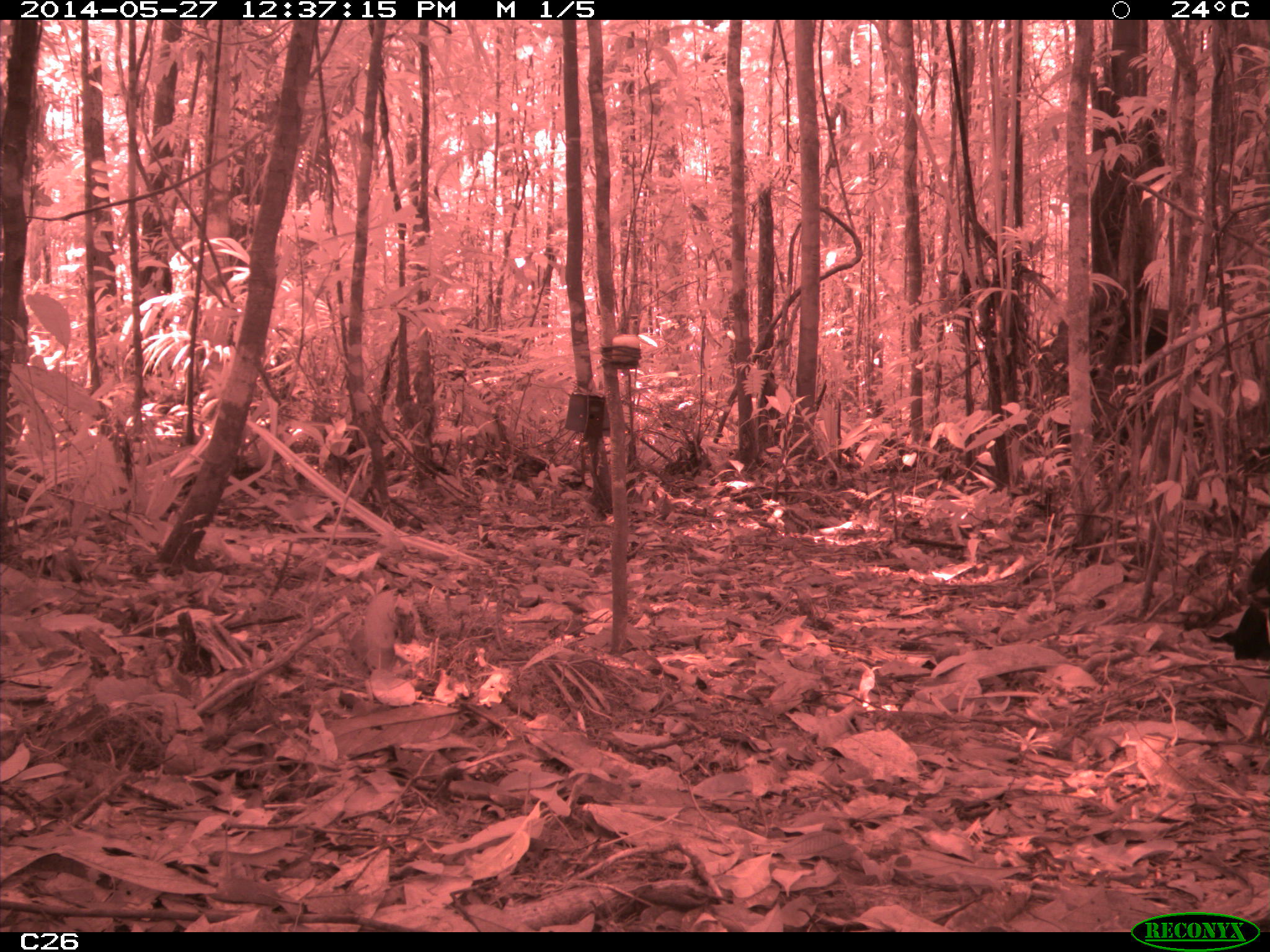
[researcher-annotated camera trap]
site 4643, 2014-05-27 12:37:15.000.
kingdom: Animalia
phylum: Chordata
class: Aves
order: Galliformes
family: Cracidae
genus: Crax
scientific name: Crax alector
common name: black curassow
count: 2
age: adult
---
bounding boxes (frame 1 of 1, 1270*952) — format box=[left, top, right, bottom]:
crax alector: box=[1196, 545, 1269, 746]